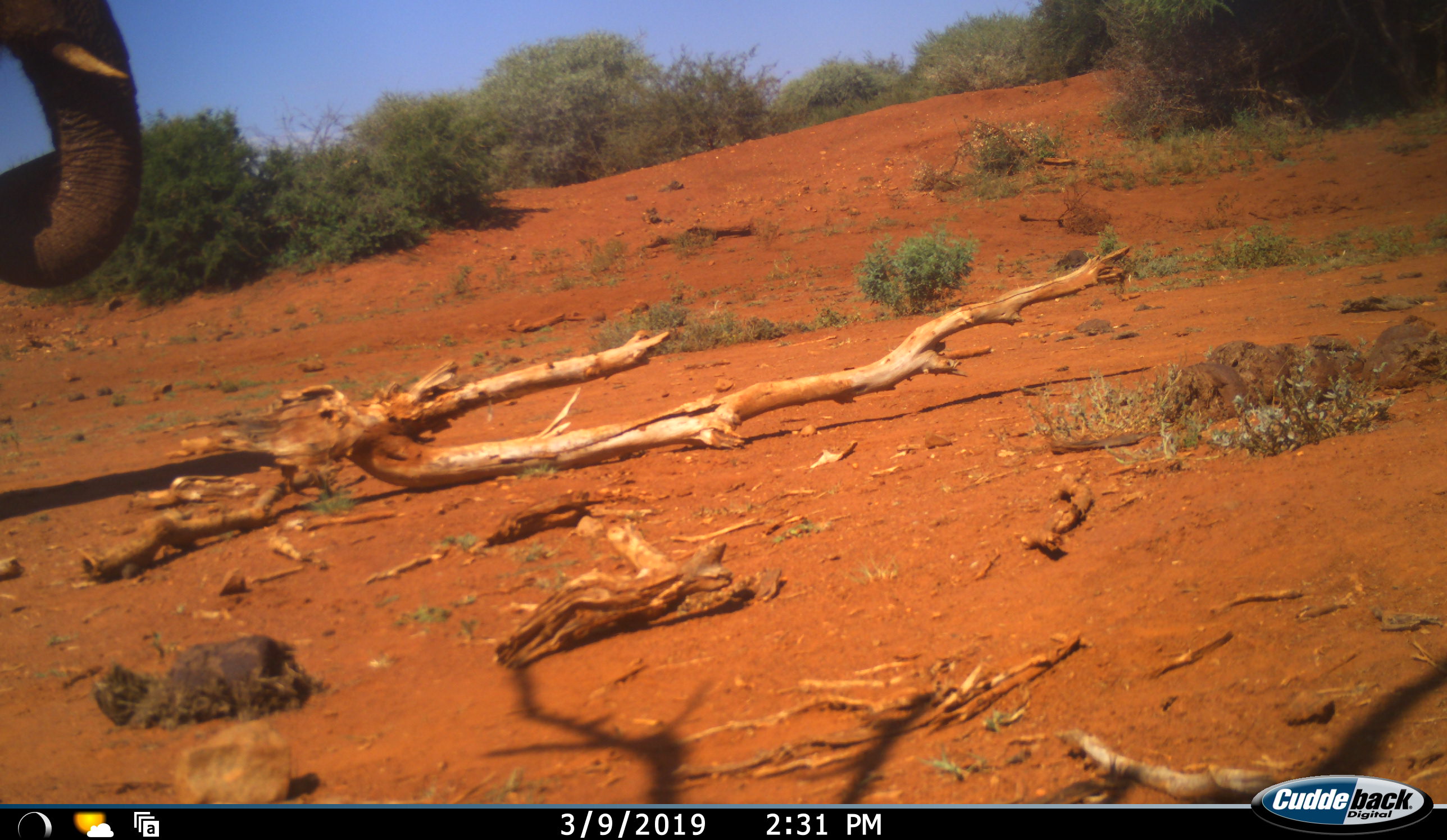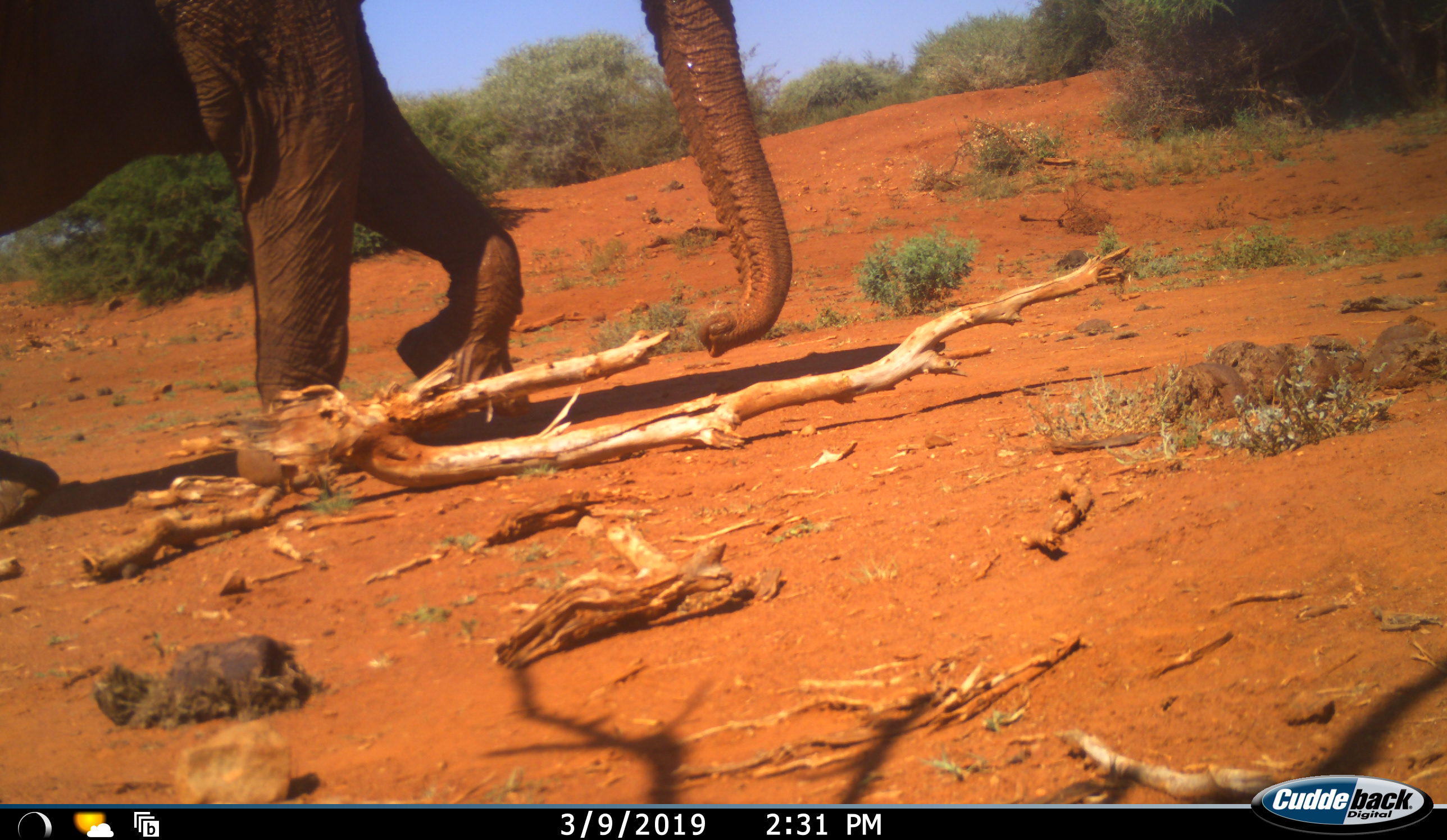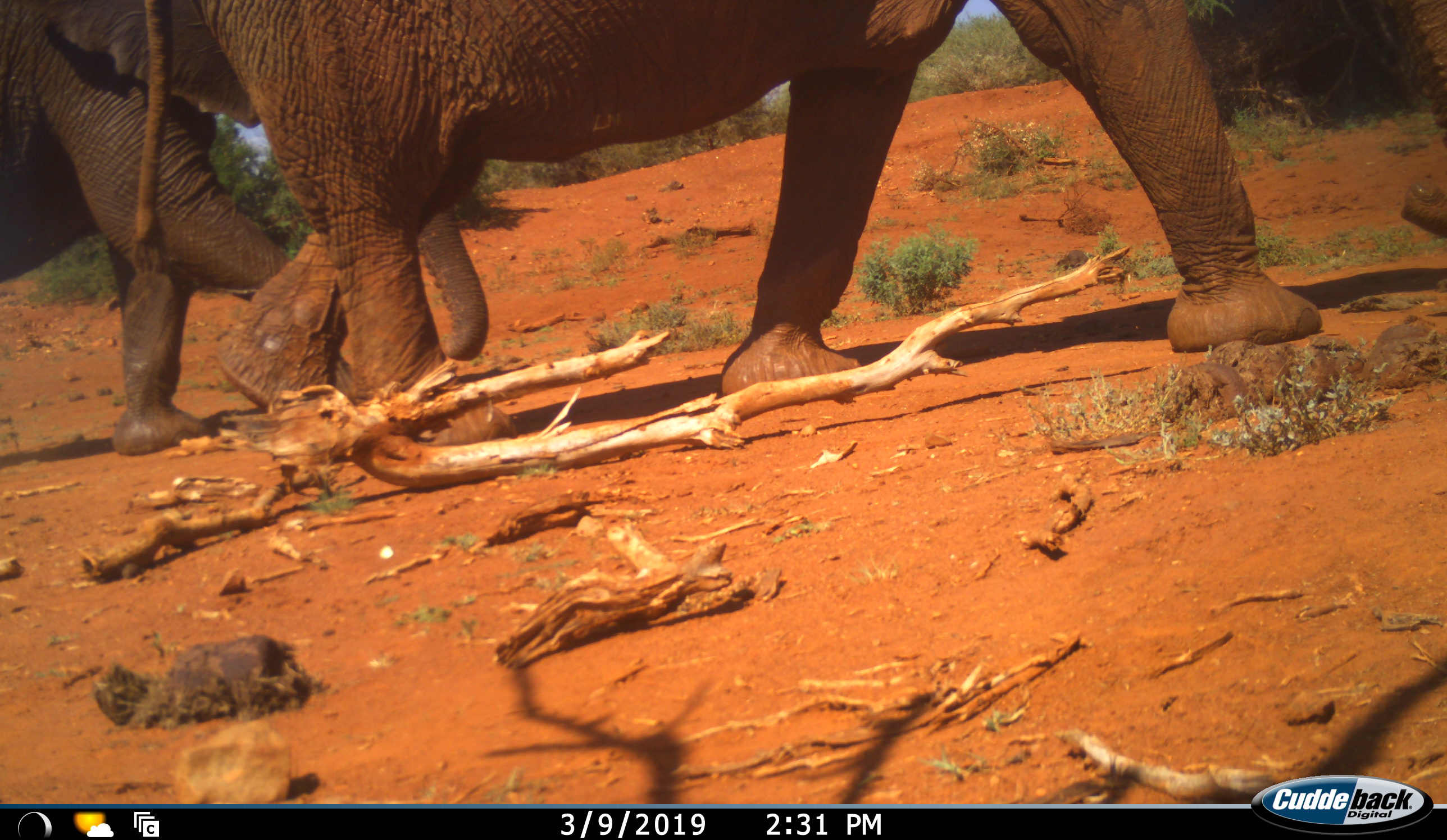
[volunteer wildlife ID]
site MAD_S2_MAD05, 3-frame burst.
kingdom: Animalia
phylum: Chordata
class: Mammalia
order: Proboscidea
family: Elephantidae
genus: Loxodonta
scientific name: Loxodonta africana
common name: african bush elephant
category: elephant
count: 2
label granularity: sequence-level